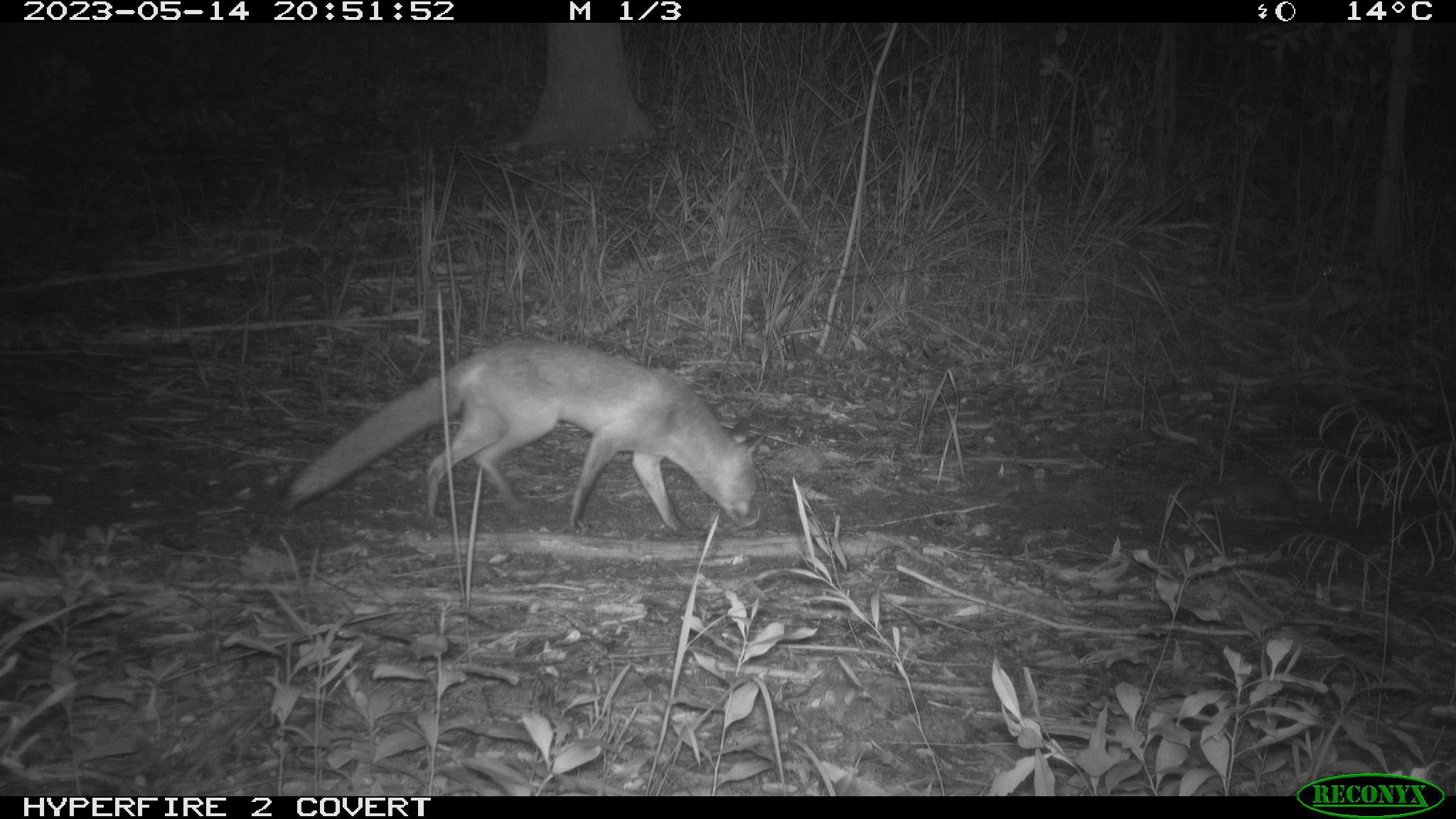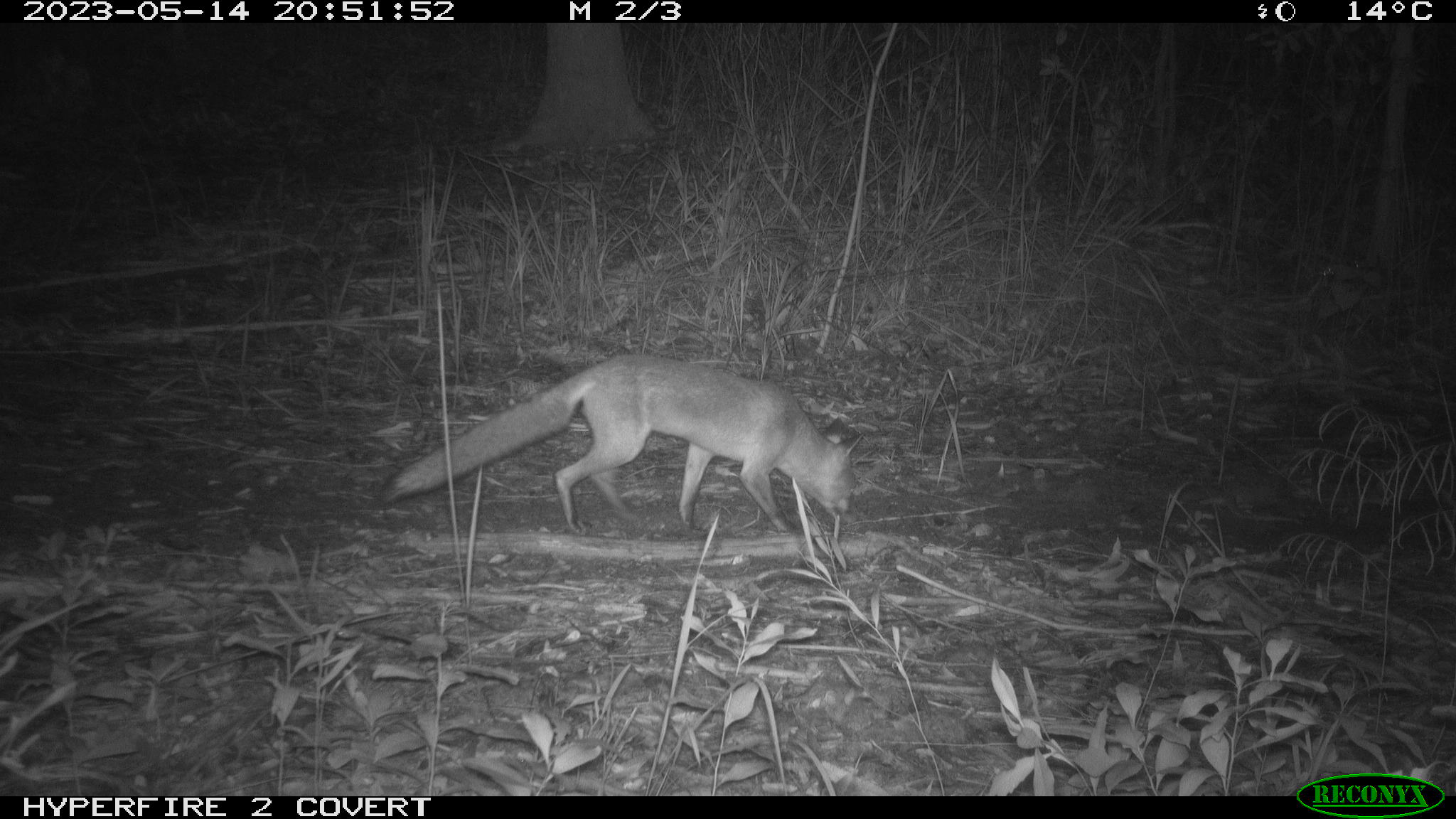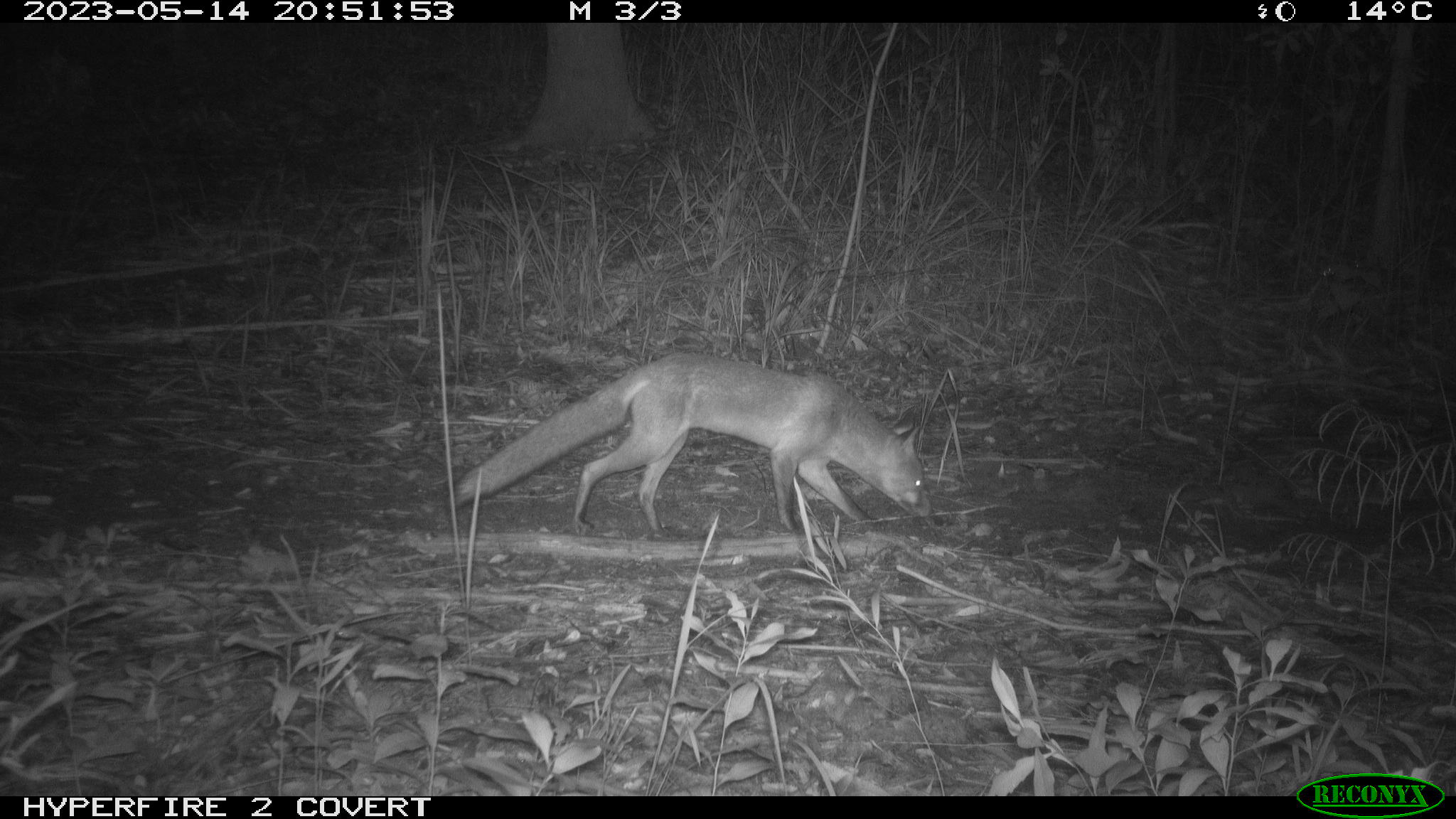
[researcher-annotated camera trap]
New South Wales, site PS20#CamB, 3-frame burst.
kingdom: Animalia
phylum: Chordata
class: Mammalia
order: Carnivora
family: Canidae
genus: Vulpes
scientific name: Vulpes vulpes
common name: red fox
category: fox